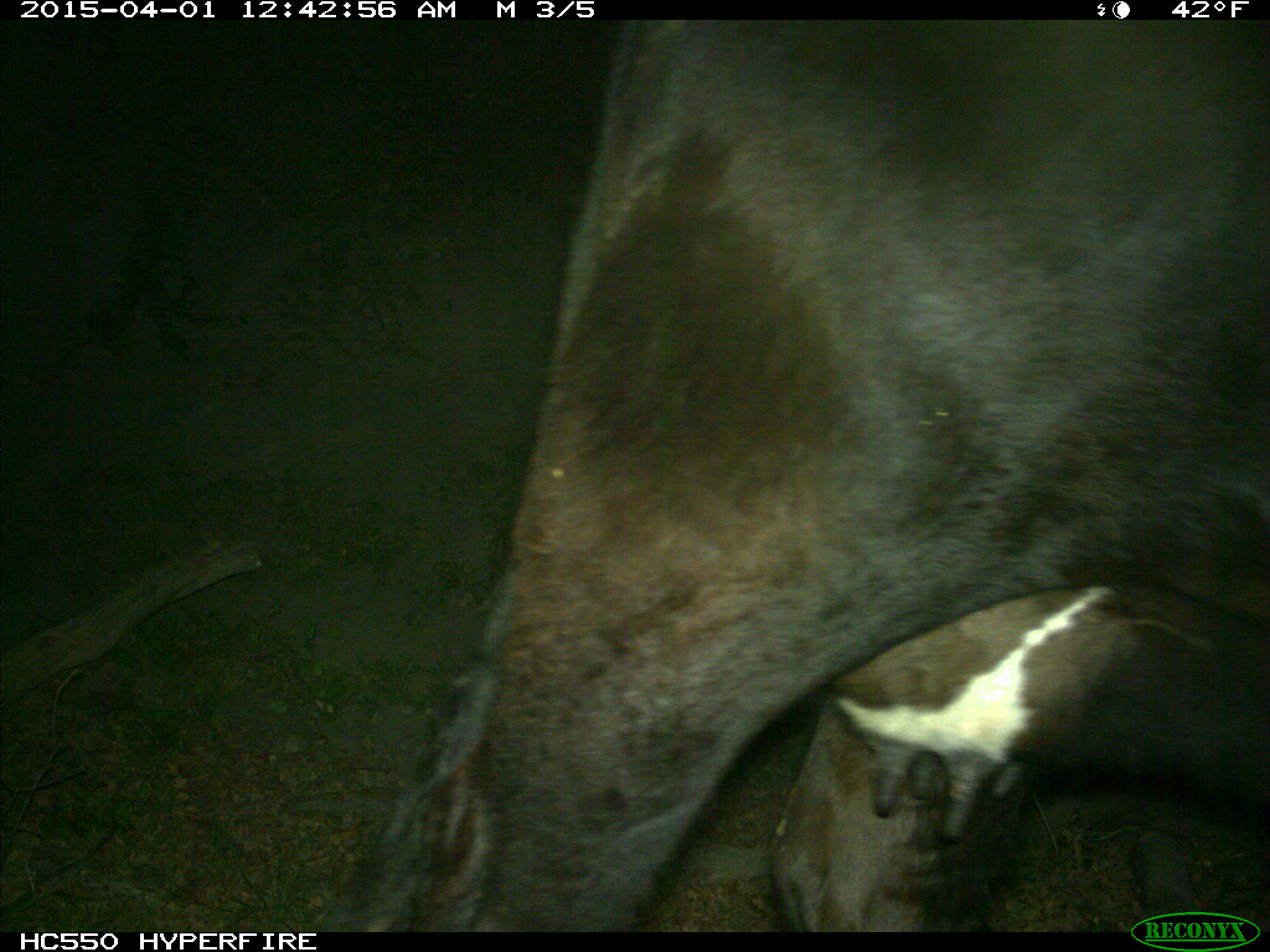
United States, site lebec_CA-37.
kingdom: Animalia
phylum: Chordata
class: Mammalia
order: Artiodactyla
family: Bovidae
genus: Bos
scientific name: Bos taurus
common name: domestic cow